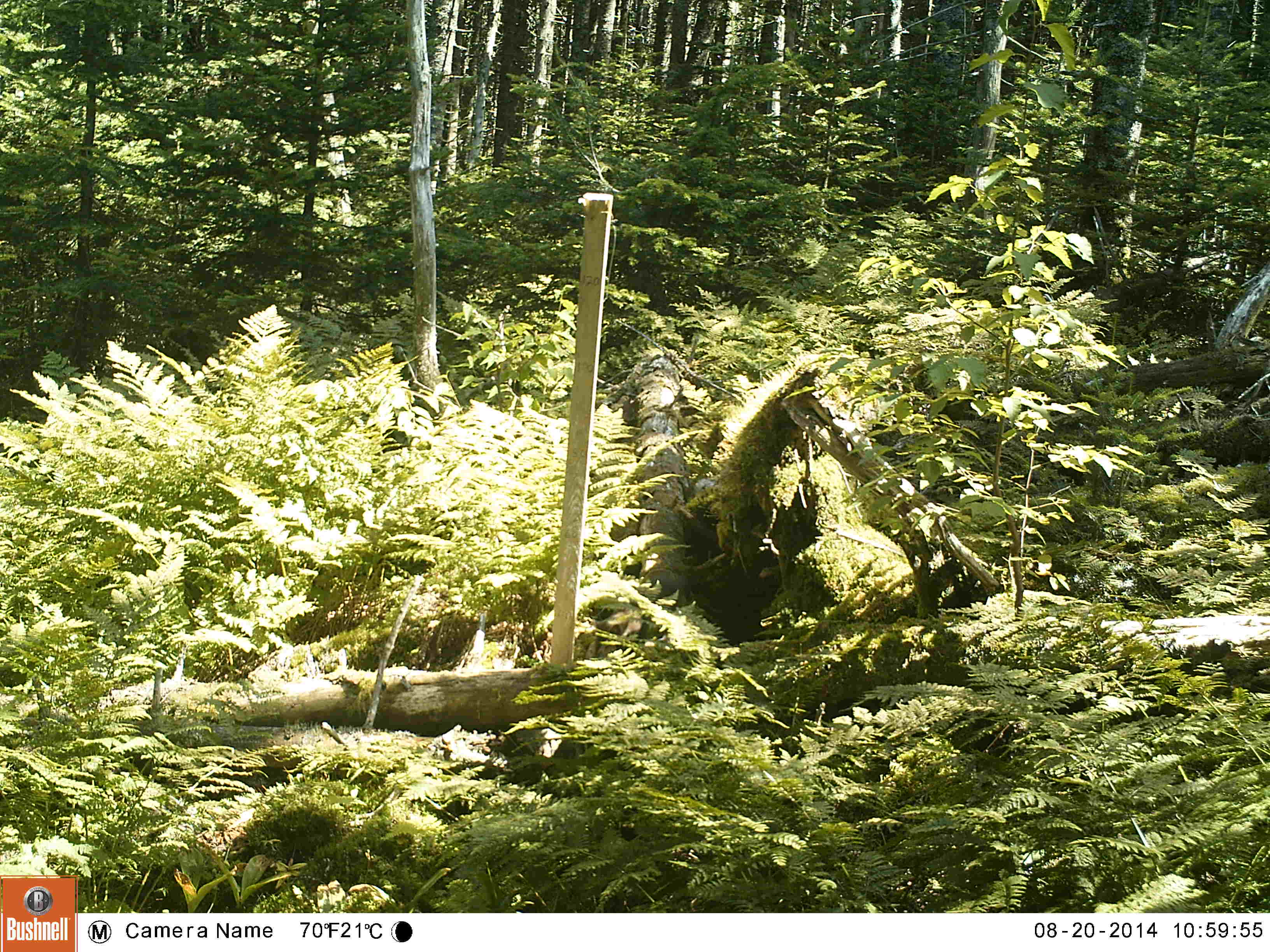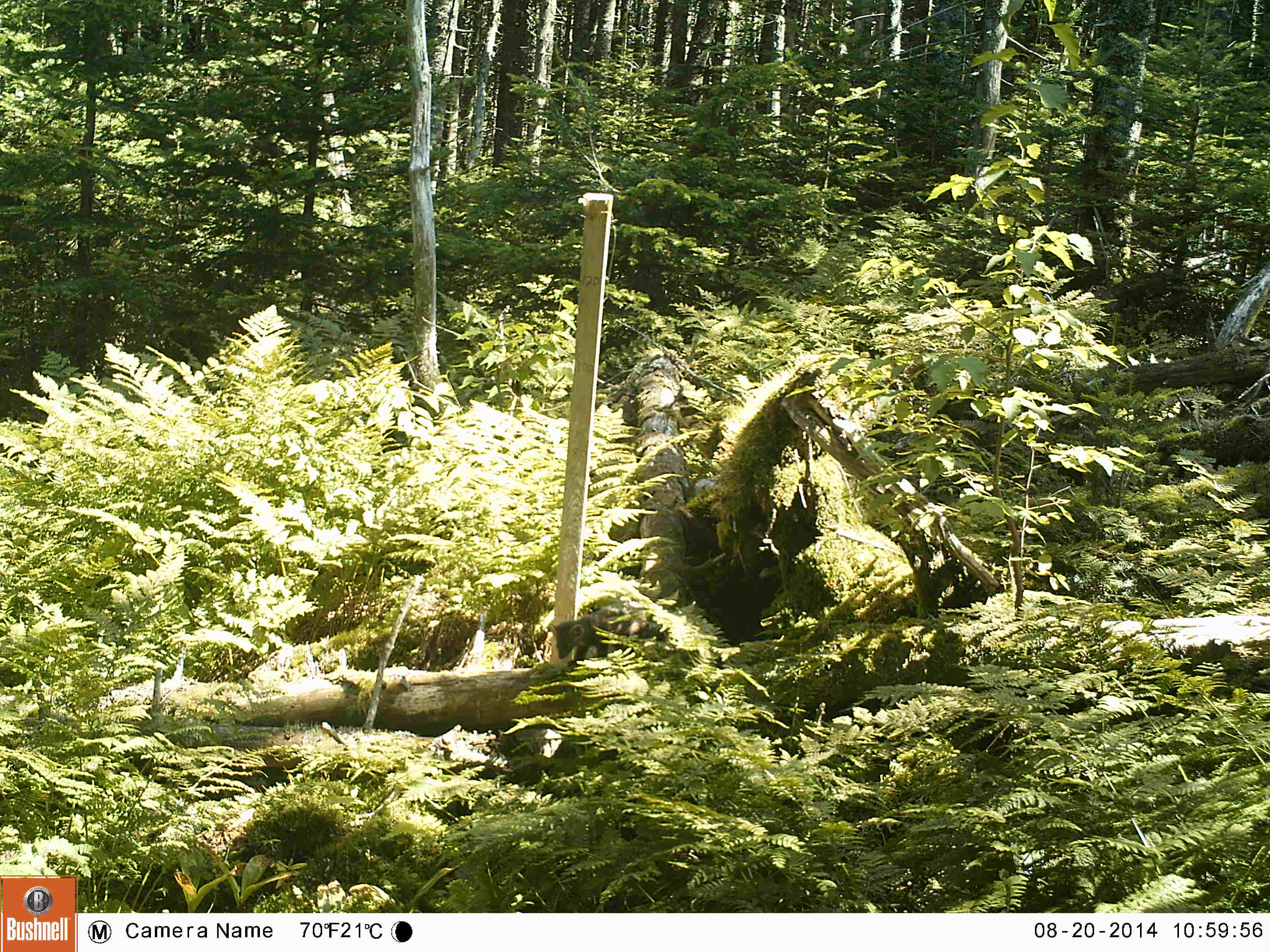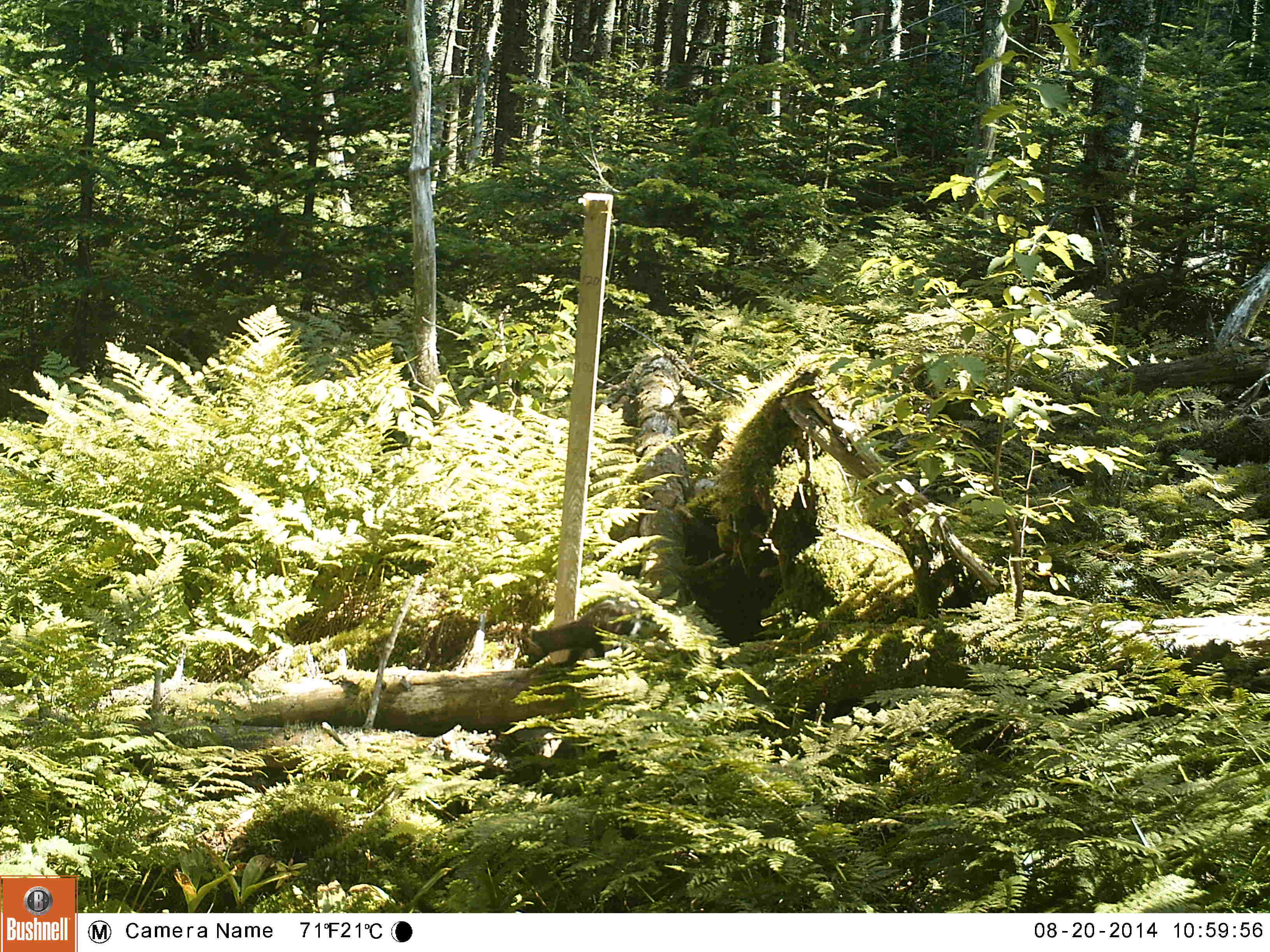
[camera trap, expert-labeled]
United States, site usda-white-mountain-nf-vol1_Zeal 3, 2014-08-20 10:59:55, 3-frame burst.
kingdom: Animalia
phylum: Chordata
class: Mammalia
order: Carnivora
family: Mustelidae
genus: Martes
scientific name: Martes americana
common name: american marten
American marten (Martes americana).